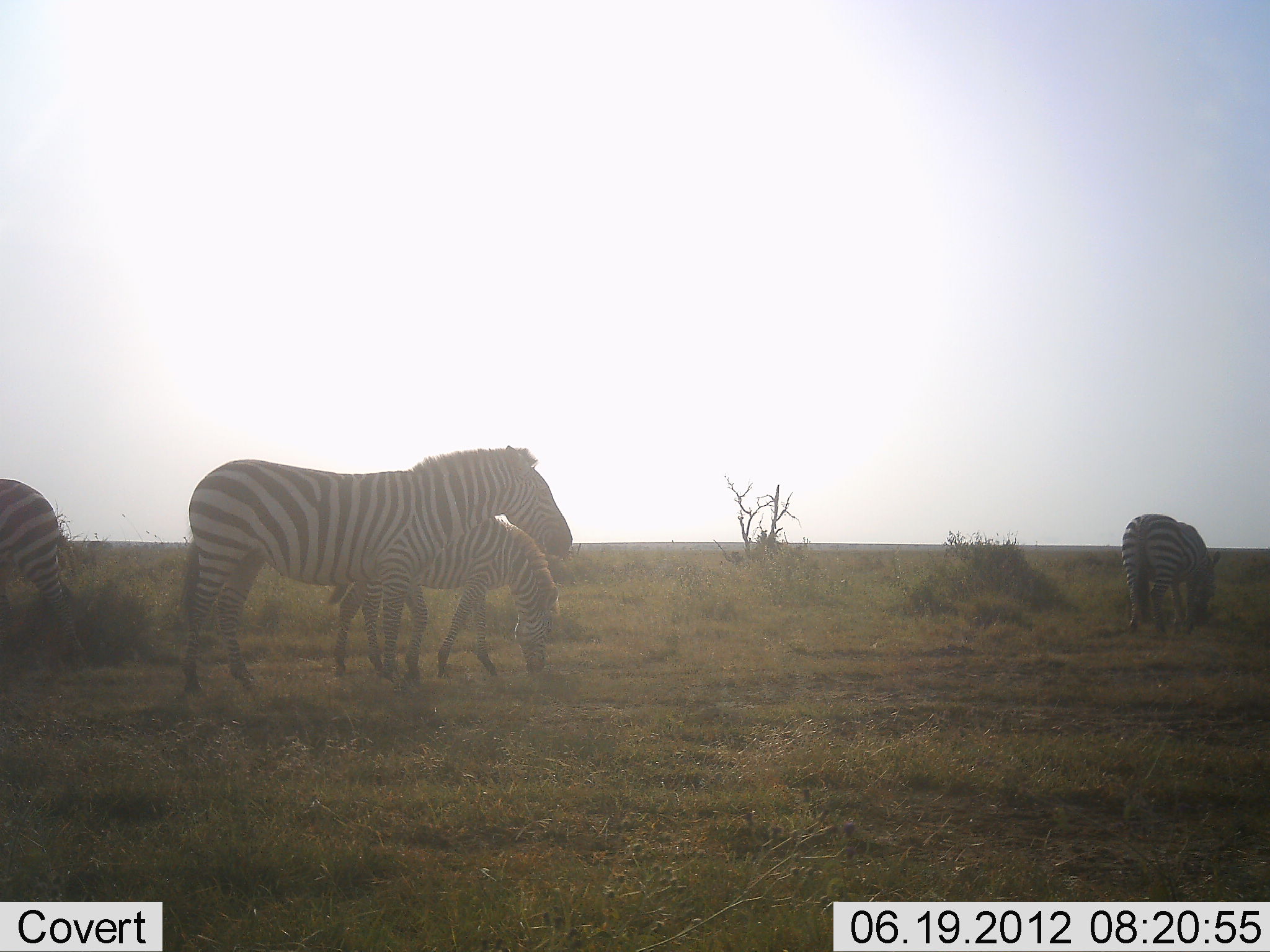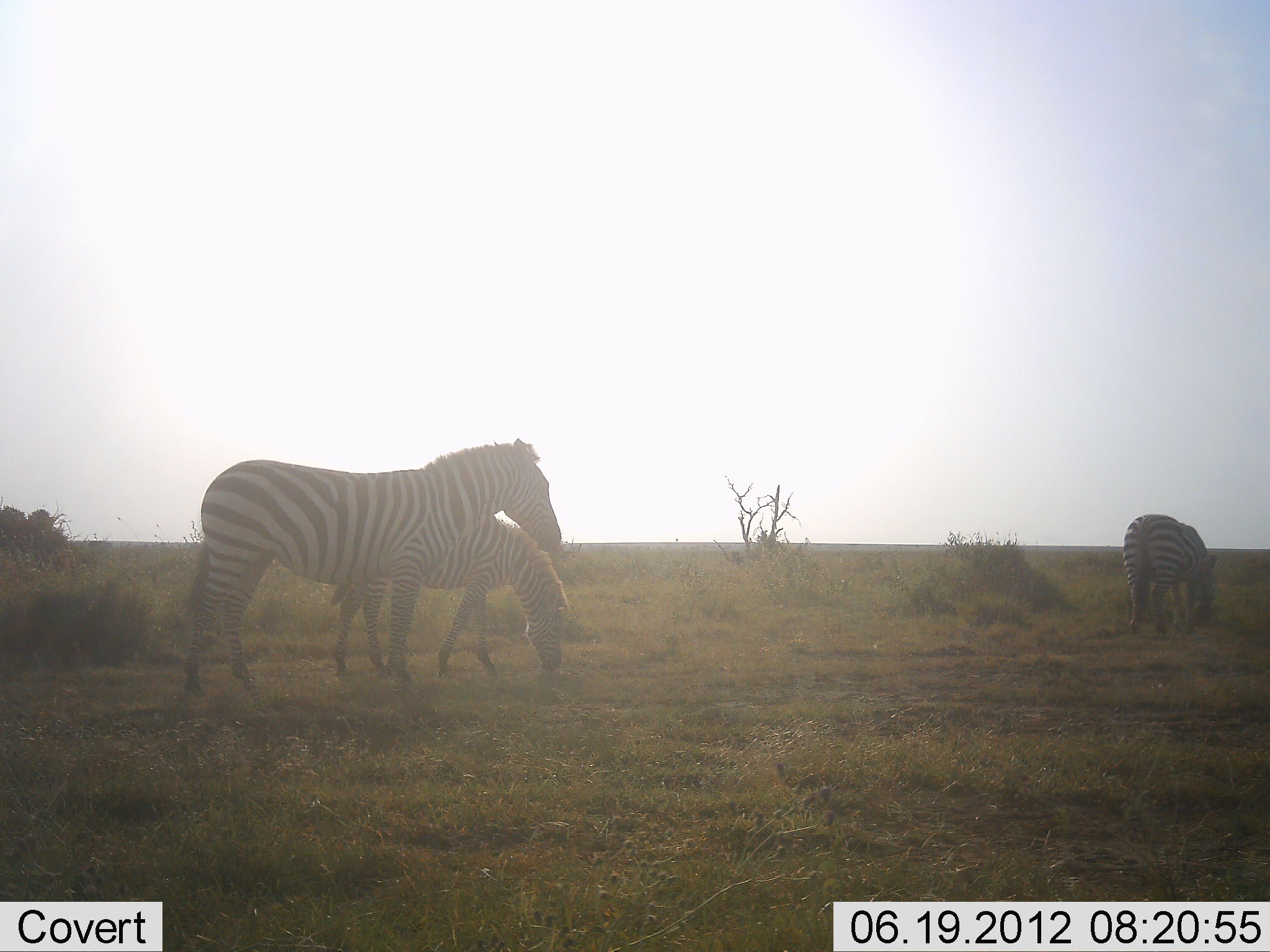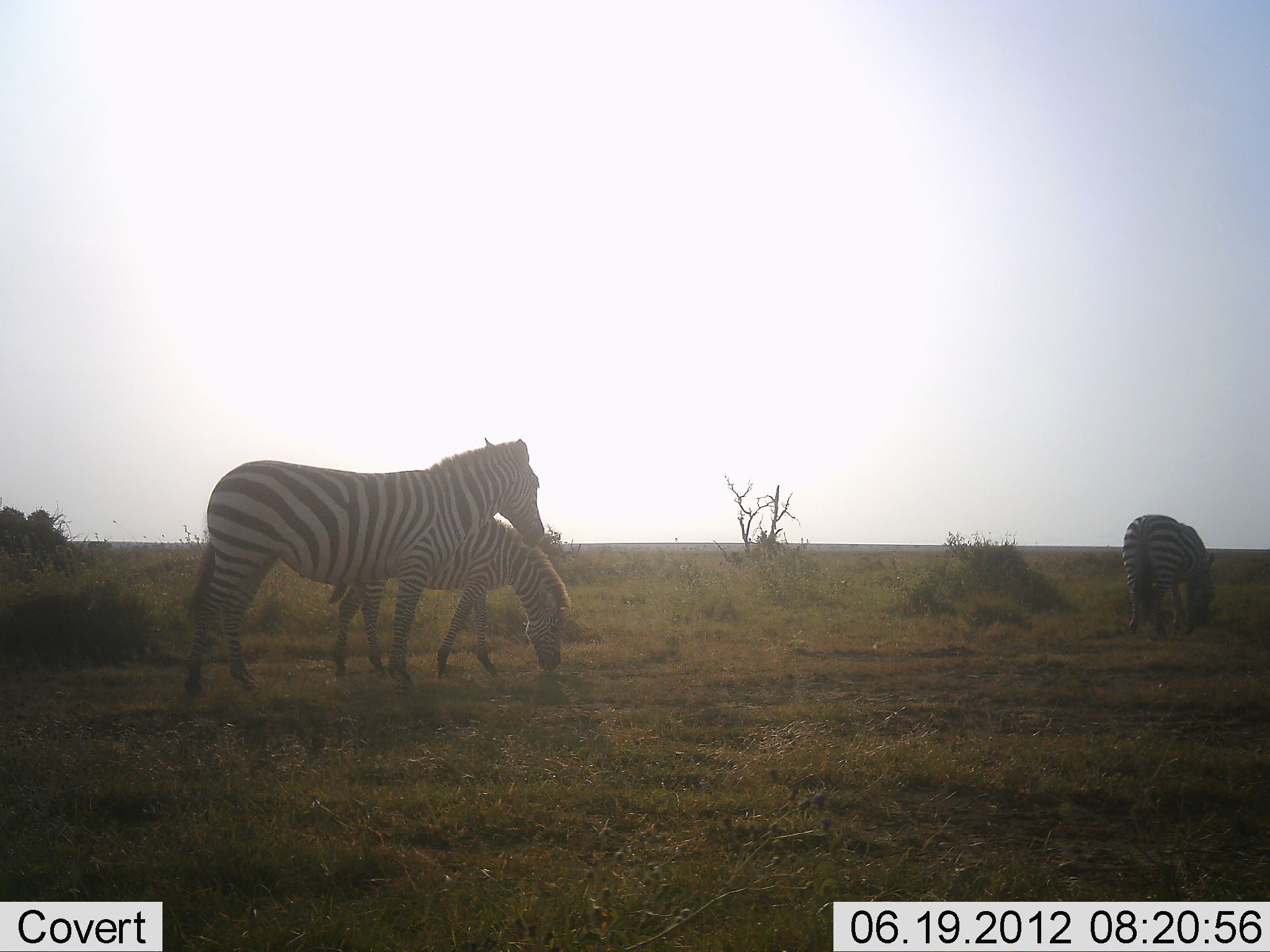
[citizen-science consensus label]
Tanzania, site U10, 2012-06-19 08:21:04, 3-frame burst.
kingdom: Animalia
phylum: Chordata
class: Mammalia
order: Perissodactyla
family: Equidae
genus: Equus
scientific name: Equus quagga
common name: plains zebra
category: zebra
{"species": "zebra (plains zebra) (Equus quagga)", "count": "4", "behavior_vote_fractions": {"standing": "70%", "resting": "0%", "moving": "10%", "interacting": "0%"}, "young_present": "10%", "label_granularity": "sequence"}